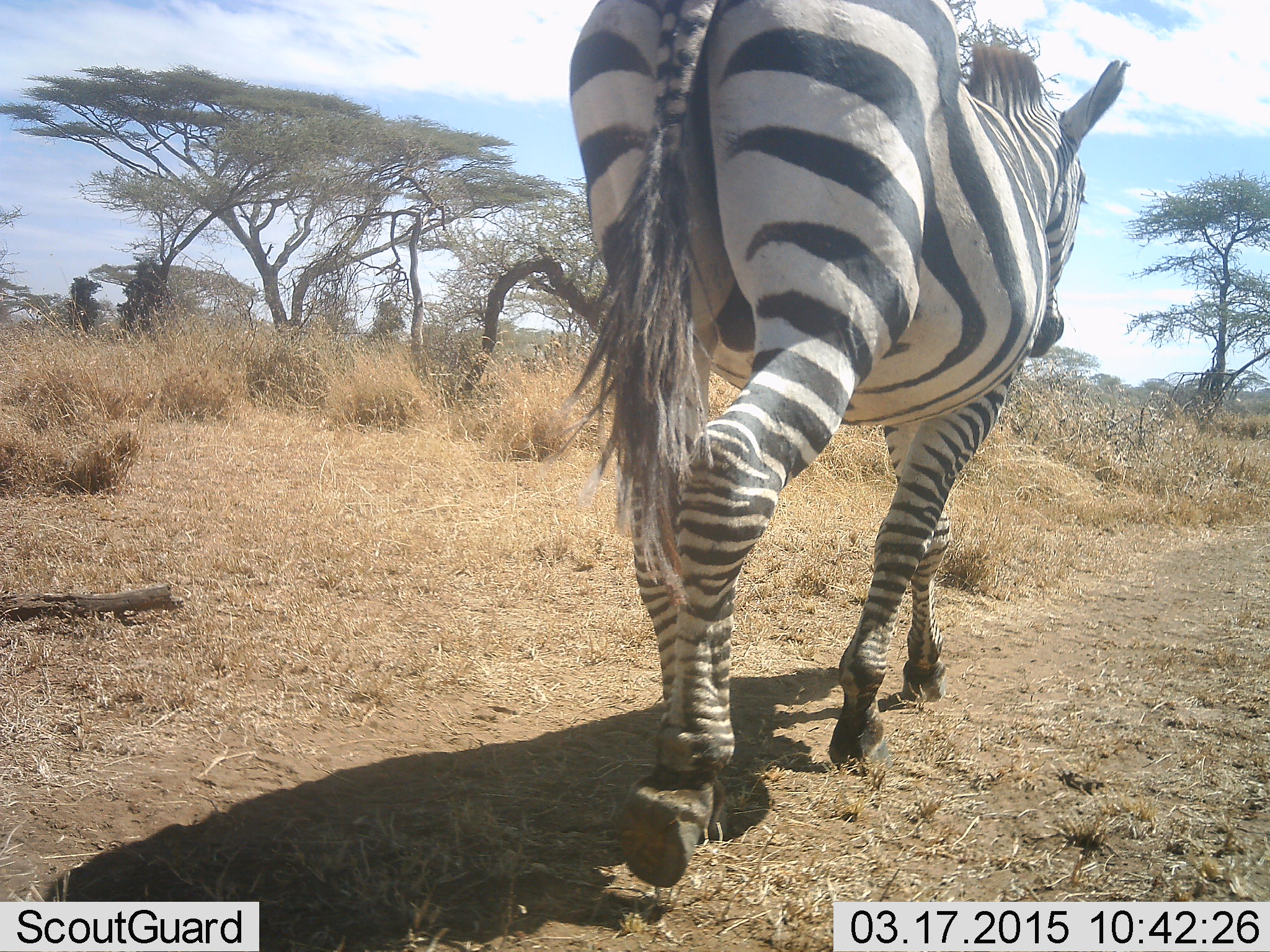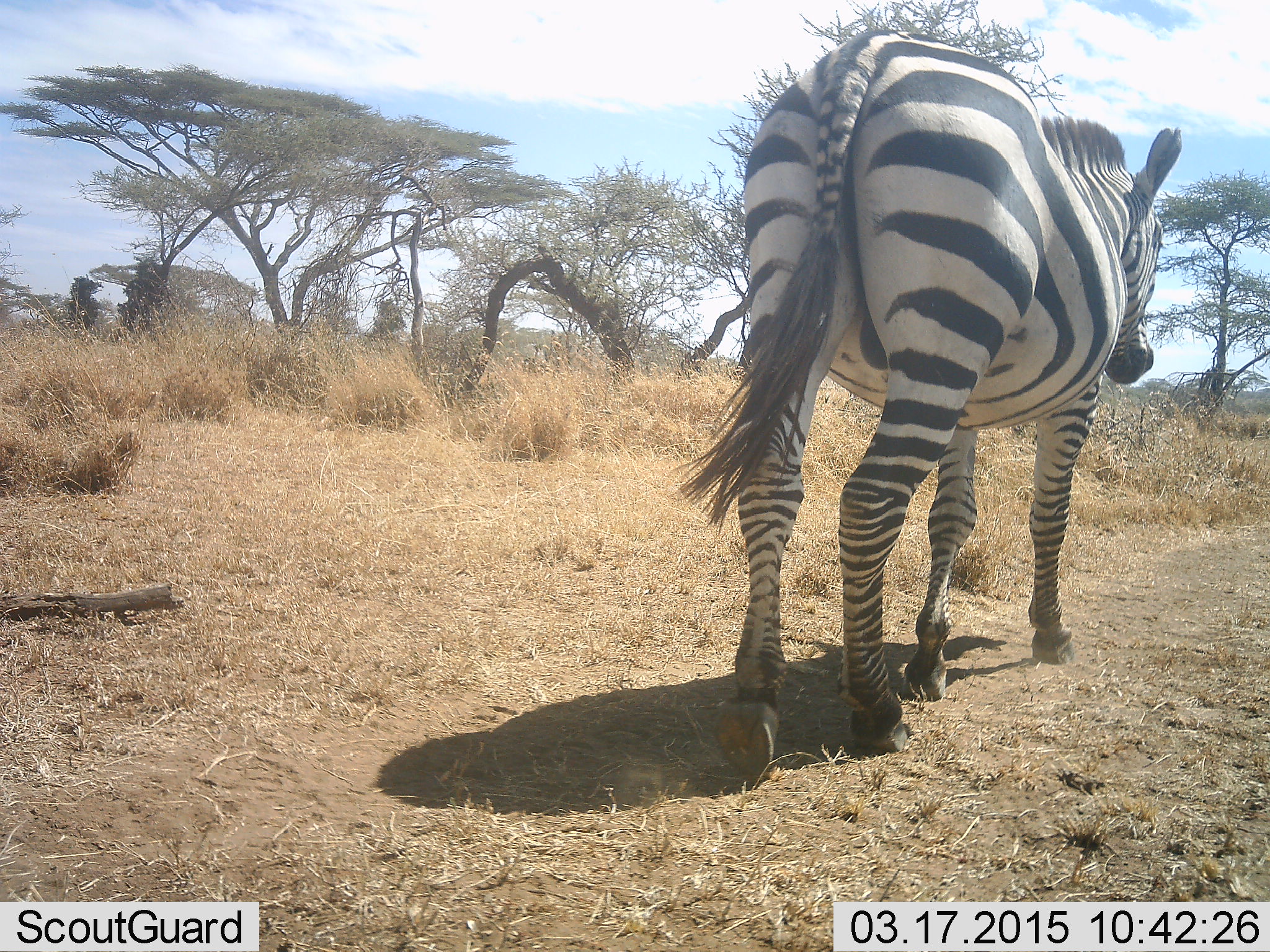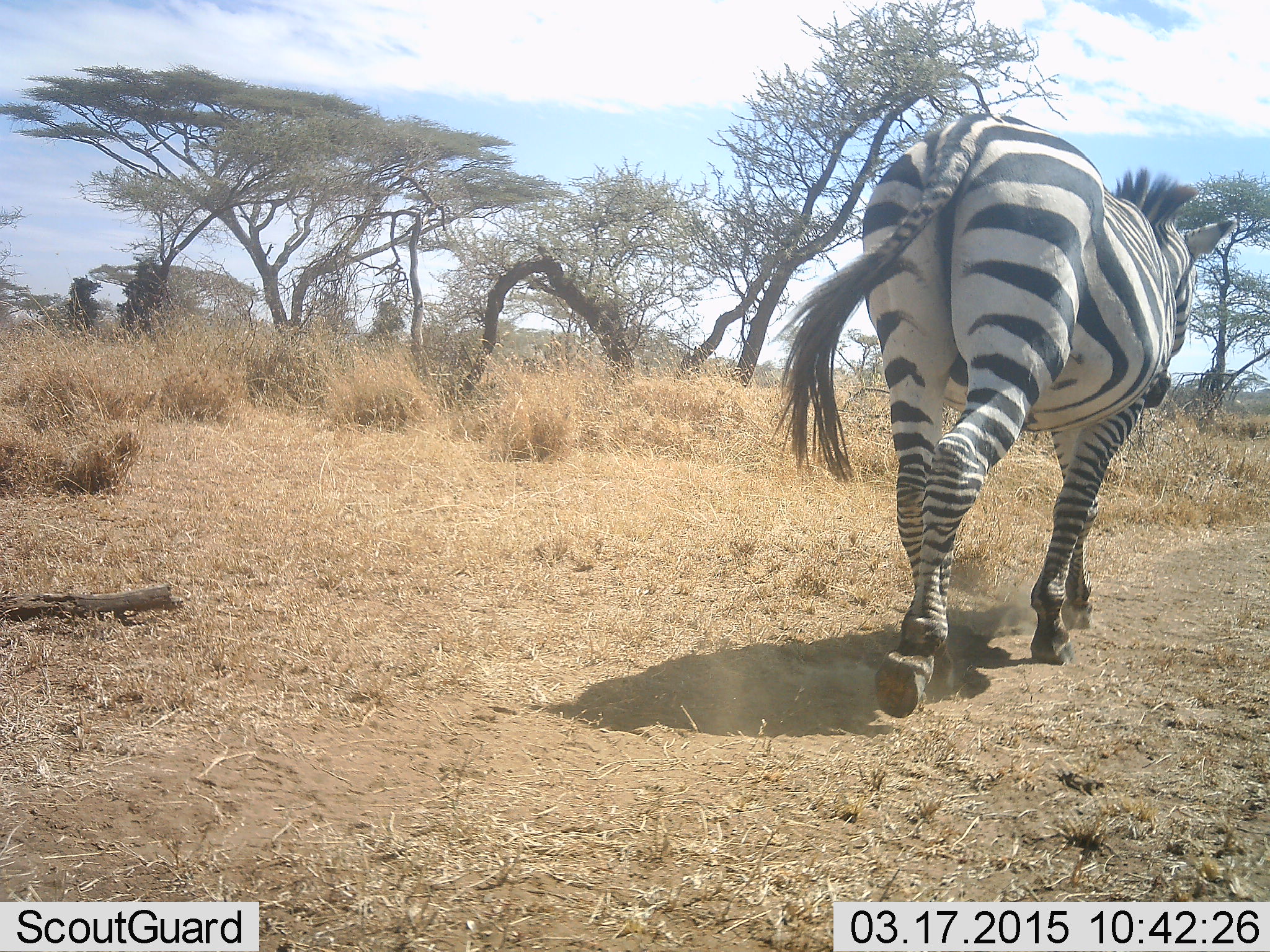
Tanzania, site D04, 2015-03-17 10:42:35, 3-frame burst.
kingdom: Animalia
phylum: Chordata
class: Mammalia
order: Perissodactyla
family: Equidae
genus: Equus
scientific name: Equus quagga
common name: plains zebra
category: zebra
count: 1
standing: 40%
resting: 0%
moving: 60%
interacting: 0%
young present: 0%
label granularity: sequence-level